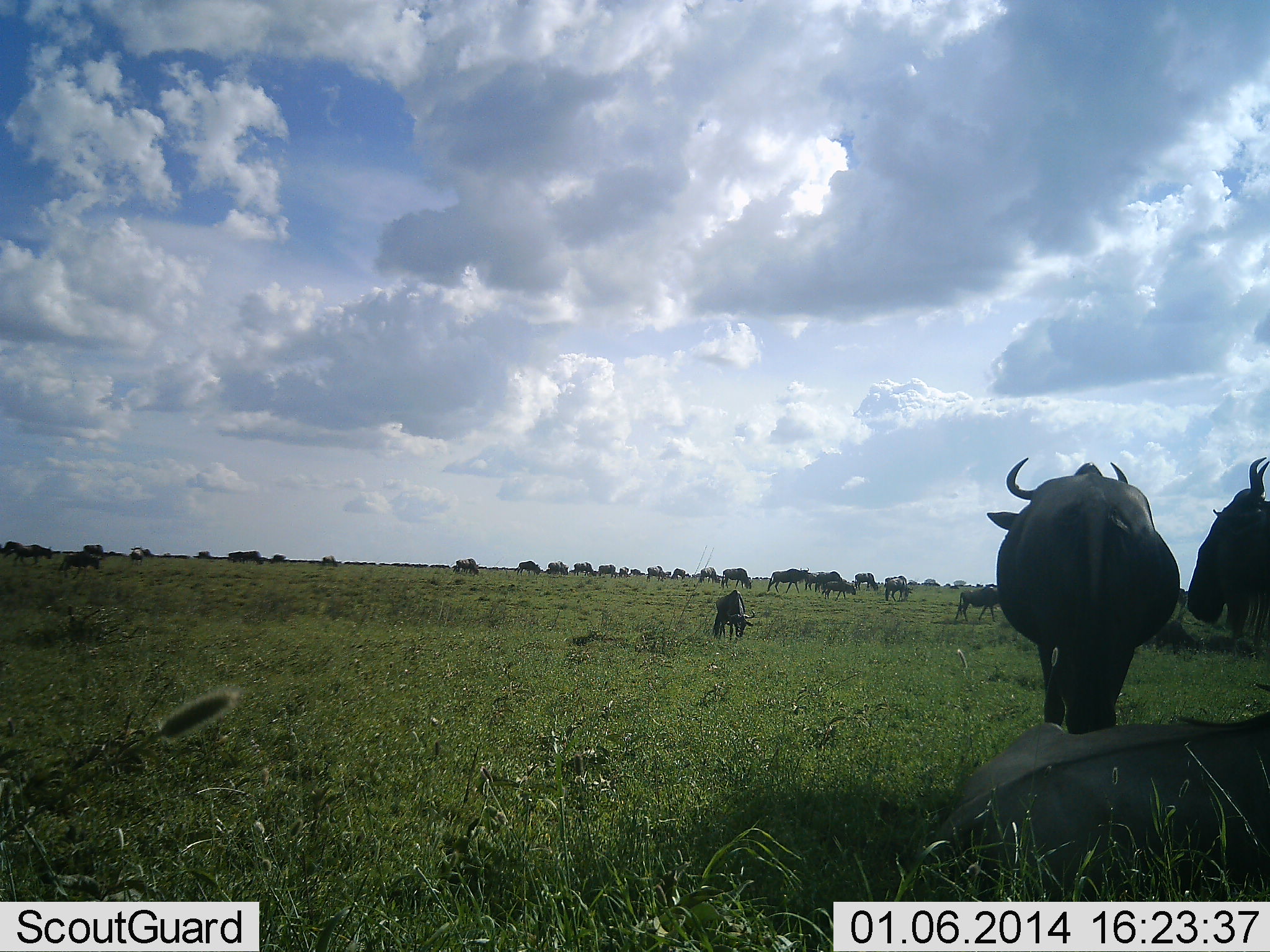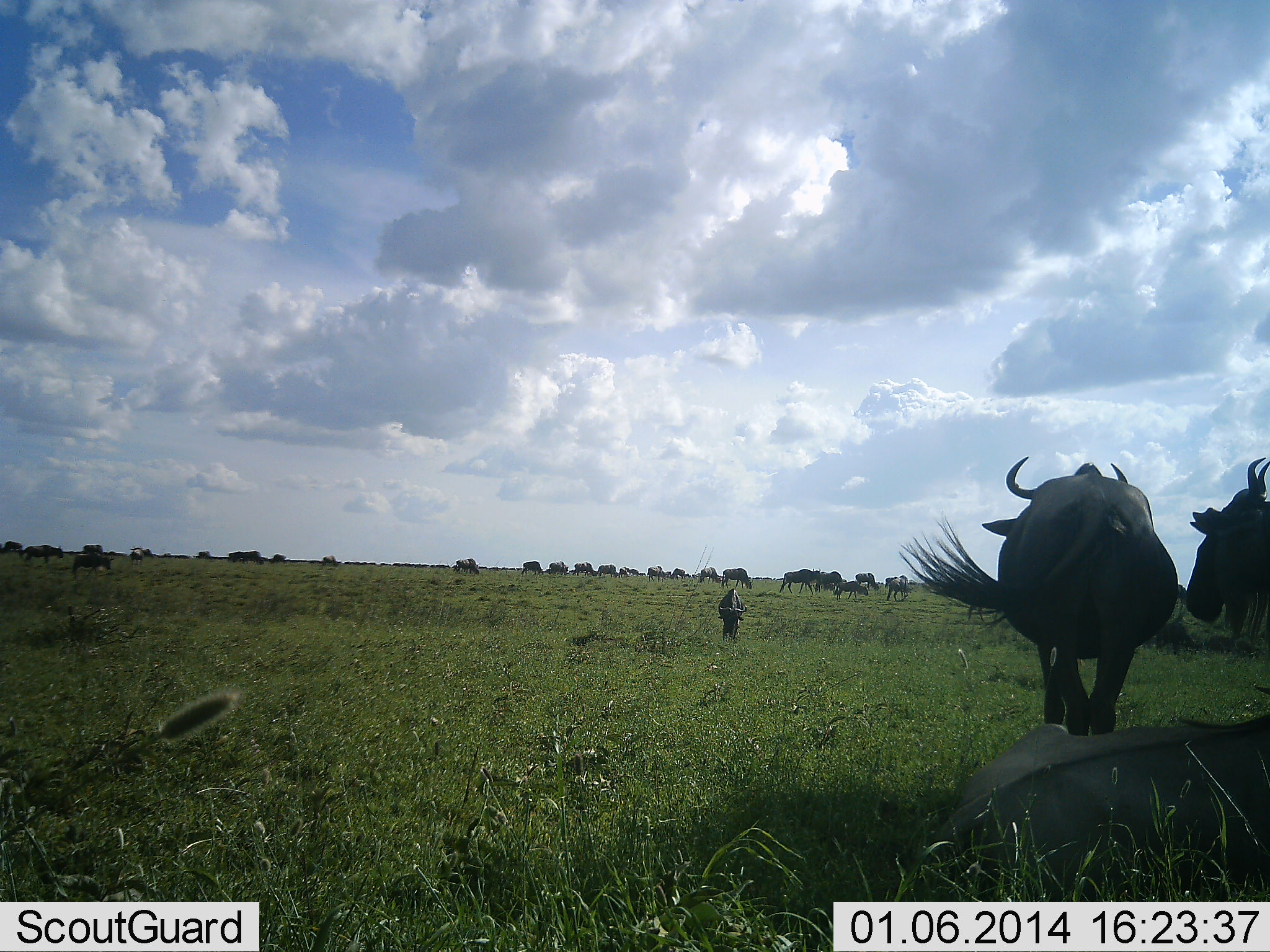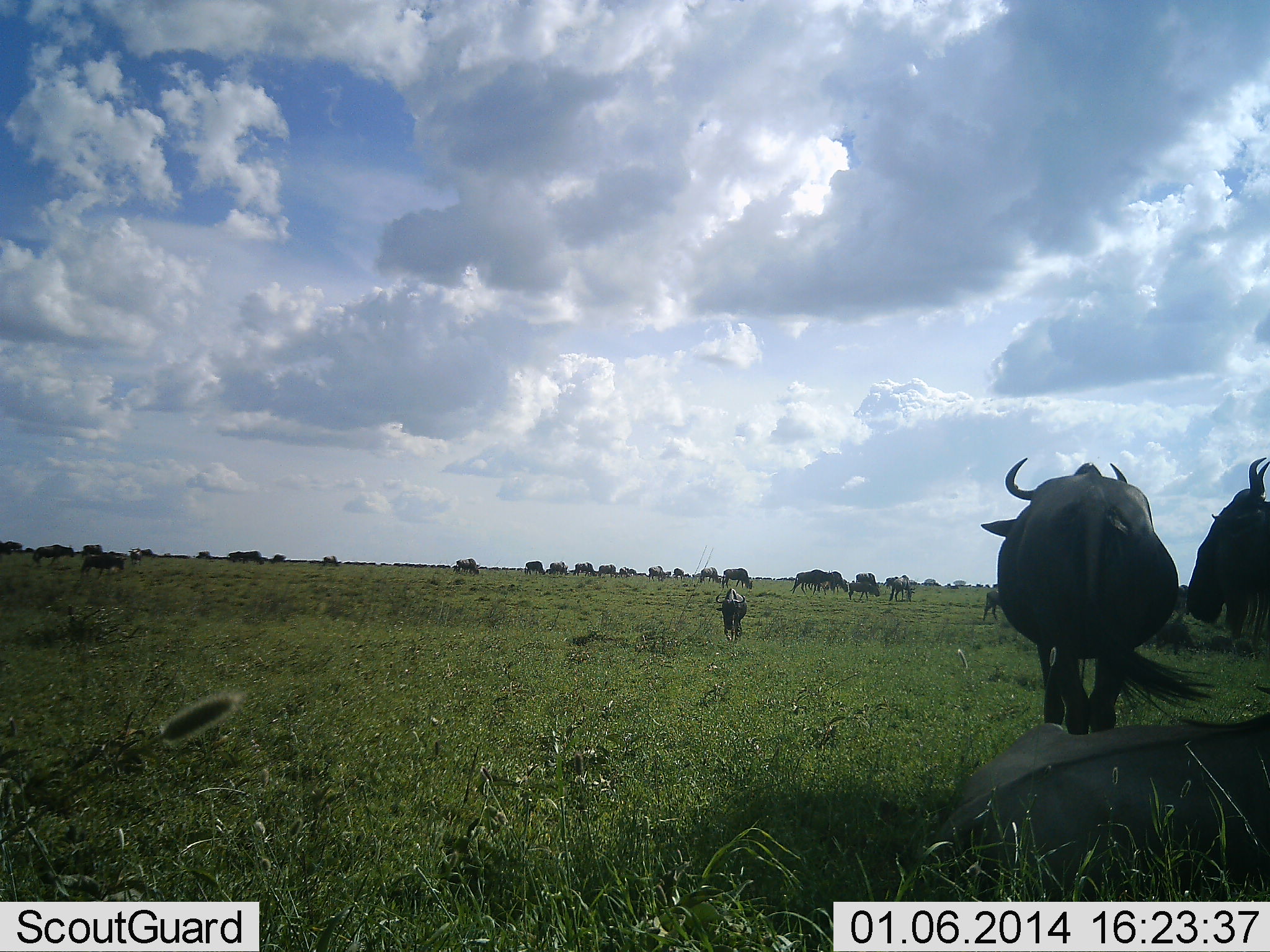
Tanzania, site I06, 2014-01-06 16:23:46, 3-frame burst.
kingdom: Animalia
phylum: Chordata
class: Mammalia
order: Artiodactyla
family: Bovidae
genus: Connochaetes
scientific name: Connochaetes taurinus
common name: blue wildebeest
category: wildebeest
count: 11-50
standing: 80%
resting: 70%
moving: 80%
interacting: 0%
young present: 0%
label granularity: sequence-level